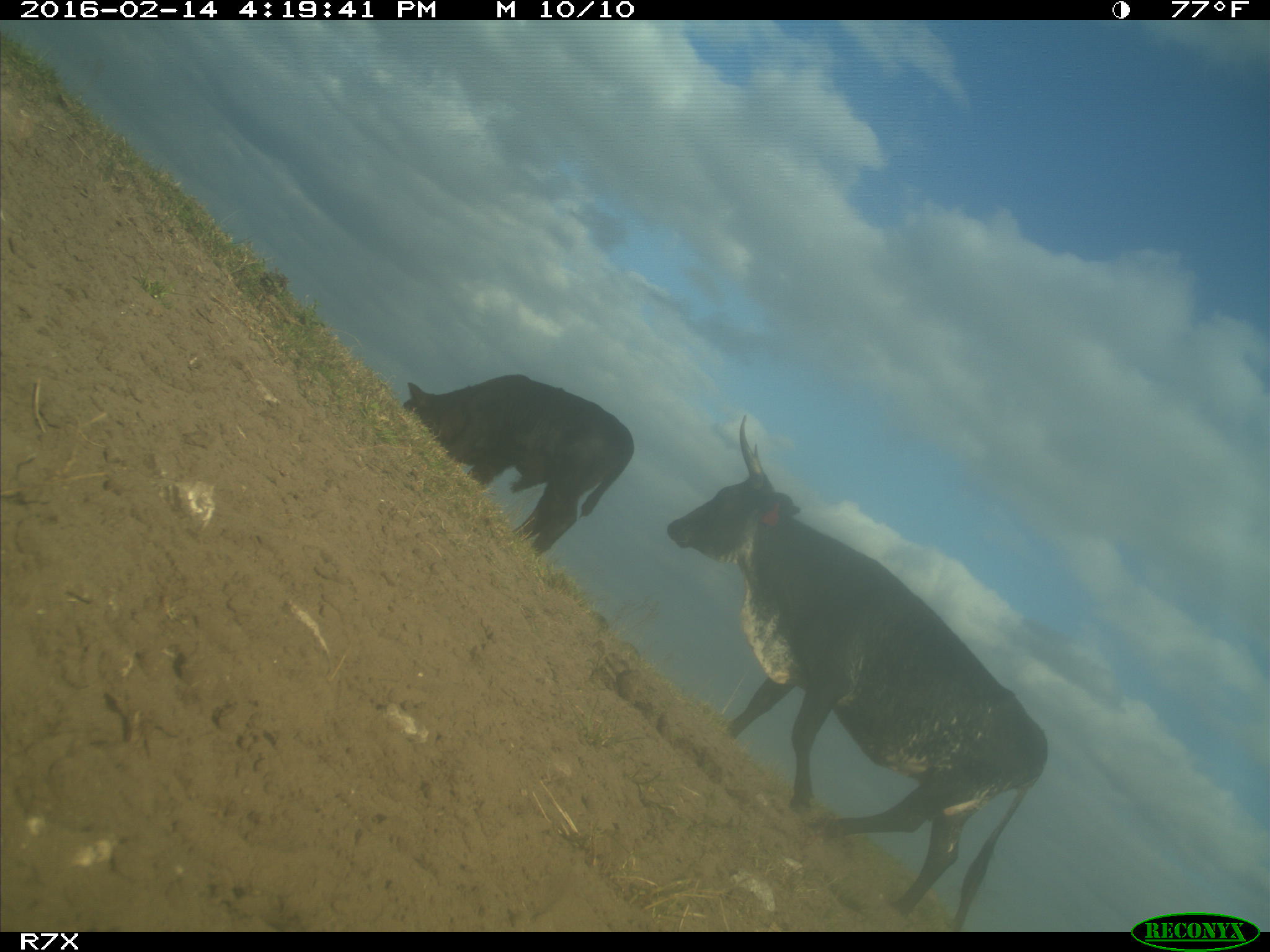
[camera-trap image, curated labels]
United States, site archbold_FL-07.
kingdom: Animalia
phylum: Chordata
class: Mammalia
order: Artiodactyla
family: Bovidae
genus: Bos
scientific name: Bos taurus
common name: domestic cow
Bos taurus (domestic cow).